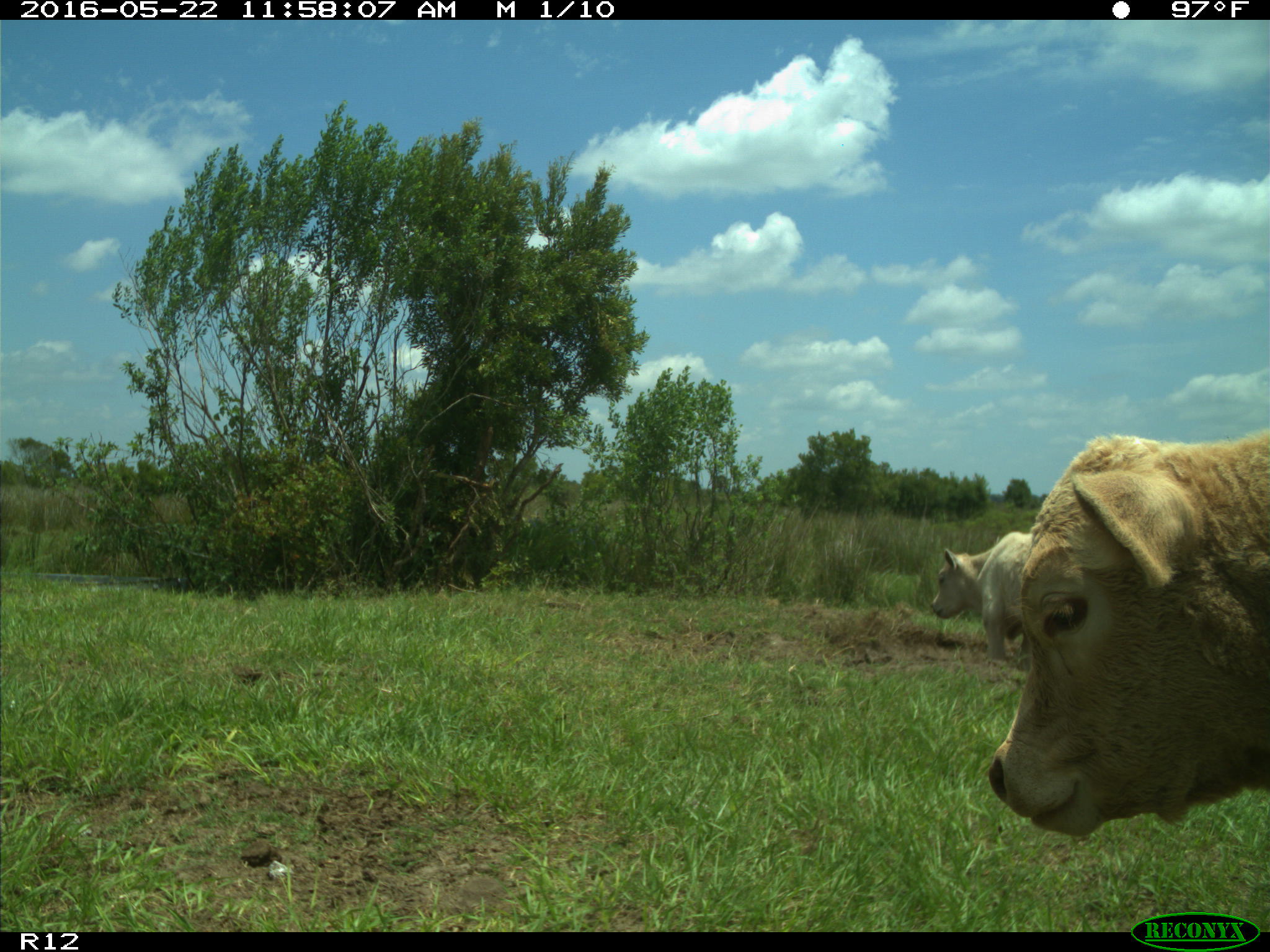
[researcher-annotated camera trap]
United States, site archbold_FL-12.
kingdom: Animalia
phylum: Chordata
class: Mammalia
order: Artiodactyla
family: Bovidae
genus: Bos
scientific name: Bos taurus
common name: domestic cow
Bos taurus (domestic cow).